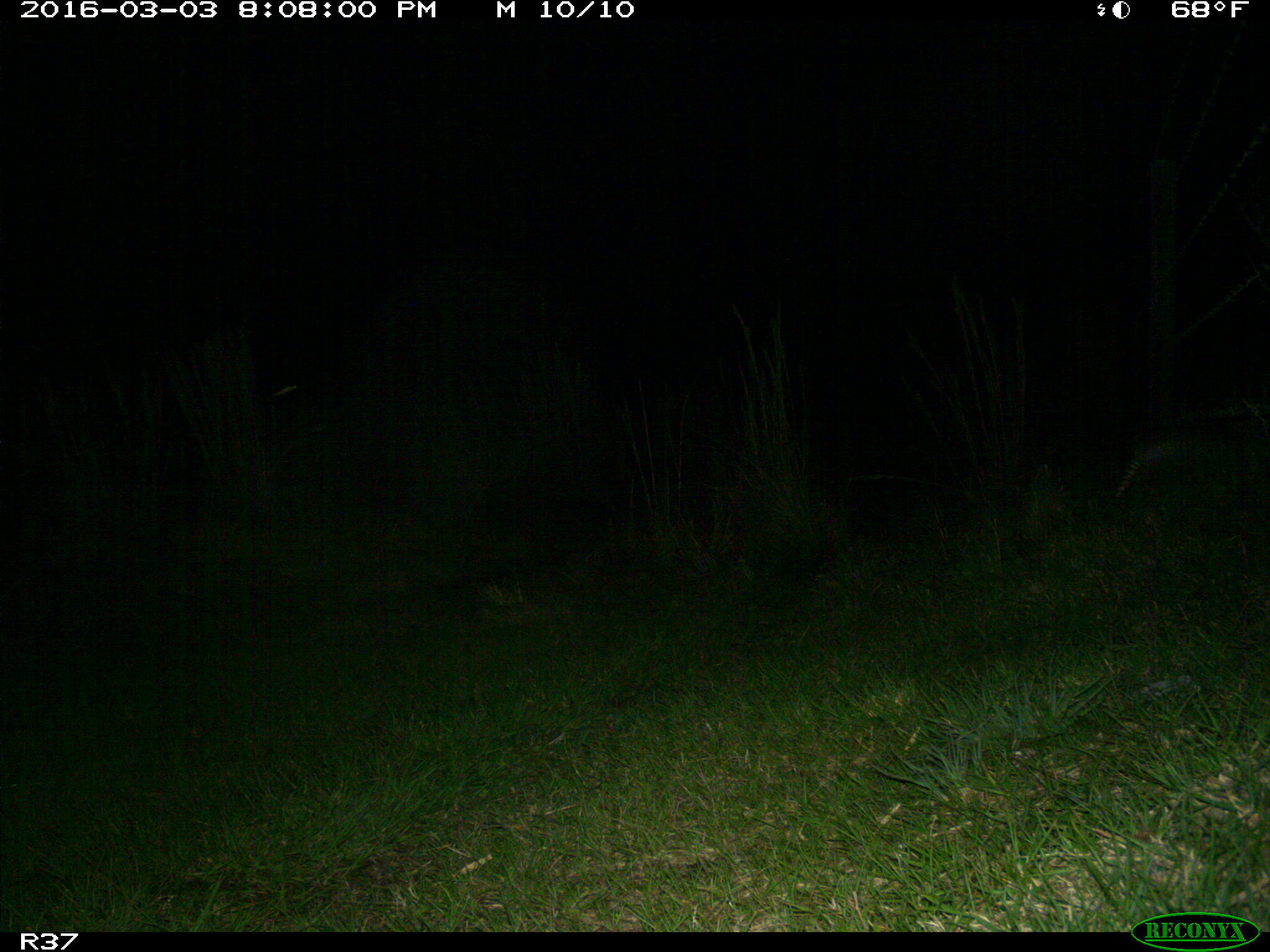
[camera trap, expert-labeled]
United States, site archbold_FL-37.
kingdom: Animalia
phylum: Chordata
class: Mammalia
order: Cingulata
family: Dasypodidae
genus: Dasypus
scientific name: Dasypus novemcinctus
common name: nine-banded armadillo